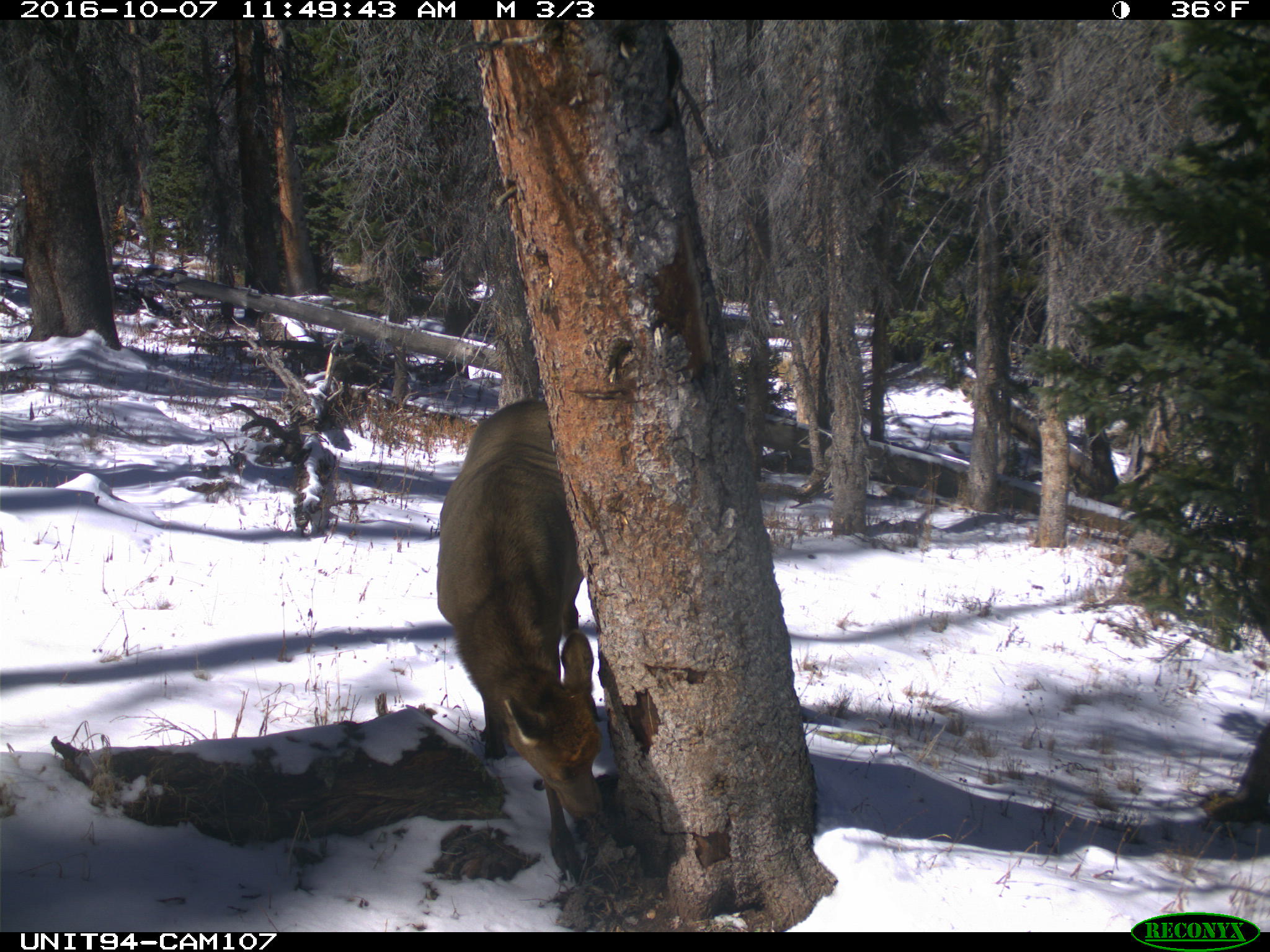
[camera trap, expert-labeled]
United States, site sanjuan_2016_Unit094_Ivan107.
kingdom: Animalia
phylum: Chordata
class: Mammalia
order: Artiodactyla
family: Cervidae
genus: Cervus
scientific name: Cervus elaphus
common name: red deer